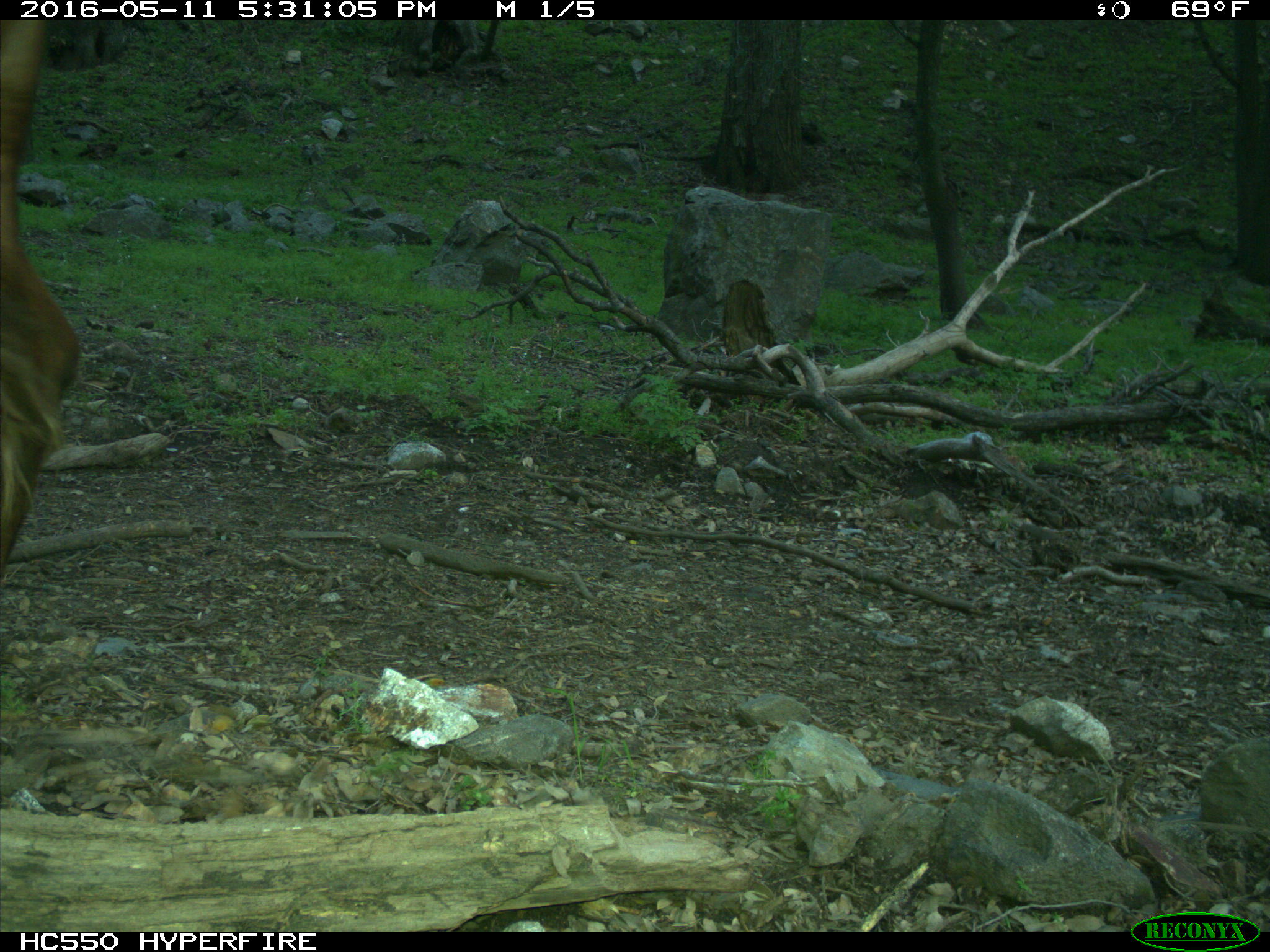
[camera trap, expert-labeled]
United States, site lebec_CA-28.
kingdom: Animalia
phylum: Chordata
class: Mammalia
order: Artiodactyla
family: Bovidae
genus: Bos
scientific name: Bos taurus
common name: domestic cow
Bos taurus (domestic cow).